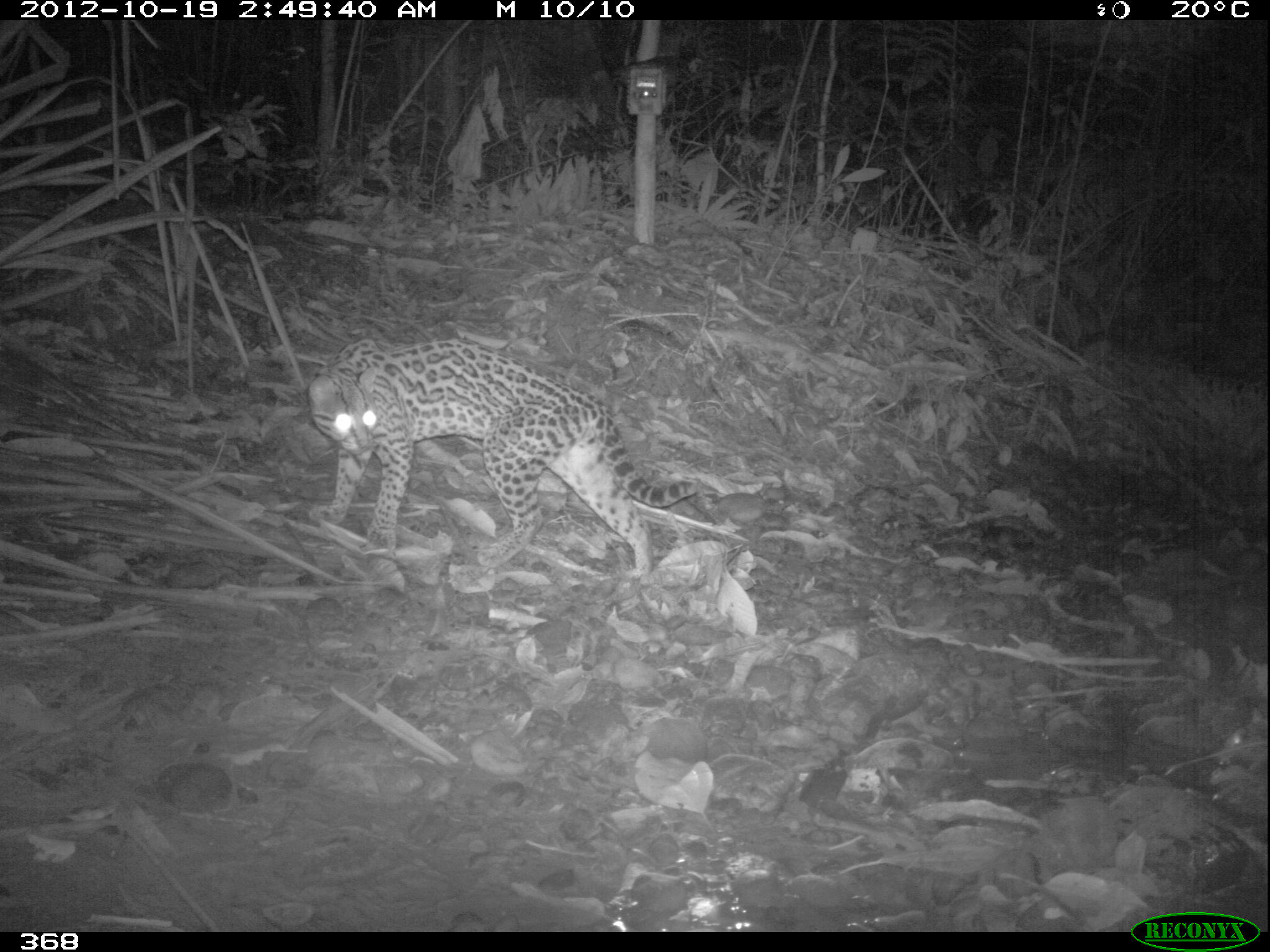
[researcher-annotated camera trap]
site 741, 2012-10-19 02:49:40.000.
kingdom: Animalia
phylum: Chordata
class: Mammalia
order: Carnivora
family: Felidae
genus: Leopardus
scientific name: Leopardus pardalis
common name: ocelot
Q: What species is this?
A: Leopardus pardalis (ocelot).